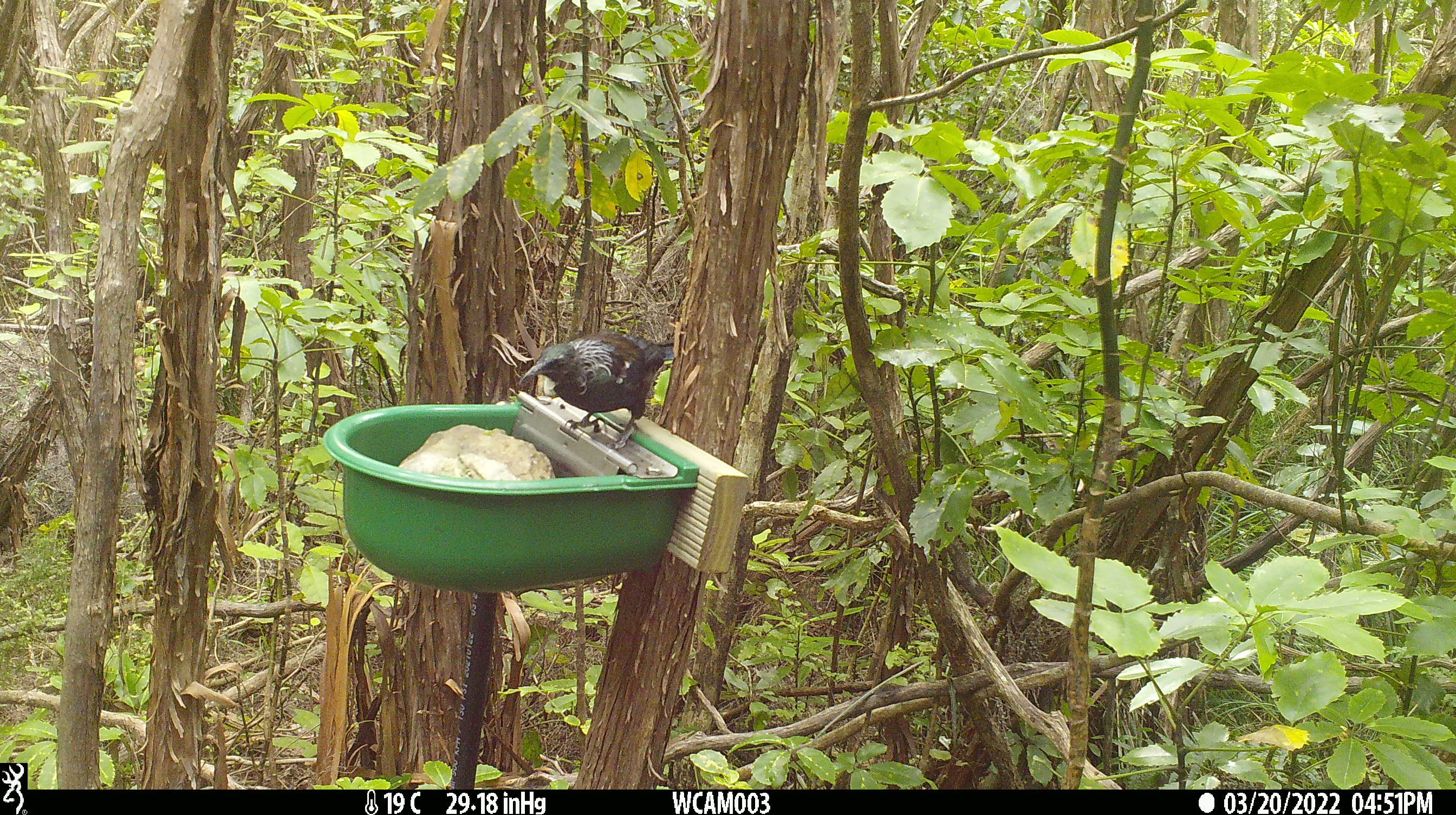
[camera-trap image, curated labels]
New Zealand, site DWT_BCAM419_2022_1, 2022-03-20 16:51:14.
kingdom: Animalia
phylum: Chordata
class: Aves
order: Passeriformes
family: Meliphagidae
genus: Prosthemadera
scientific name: Prosthemadera novaeseelandiae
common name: tui